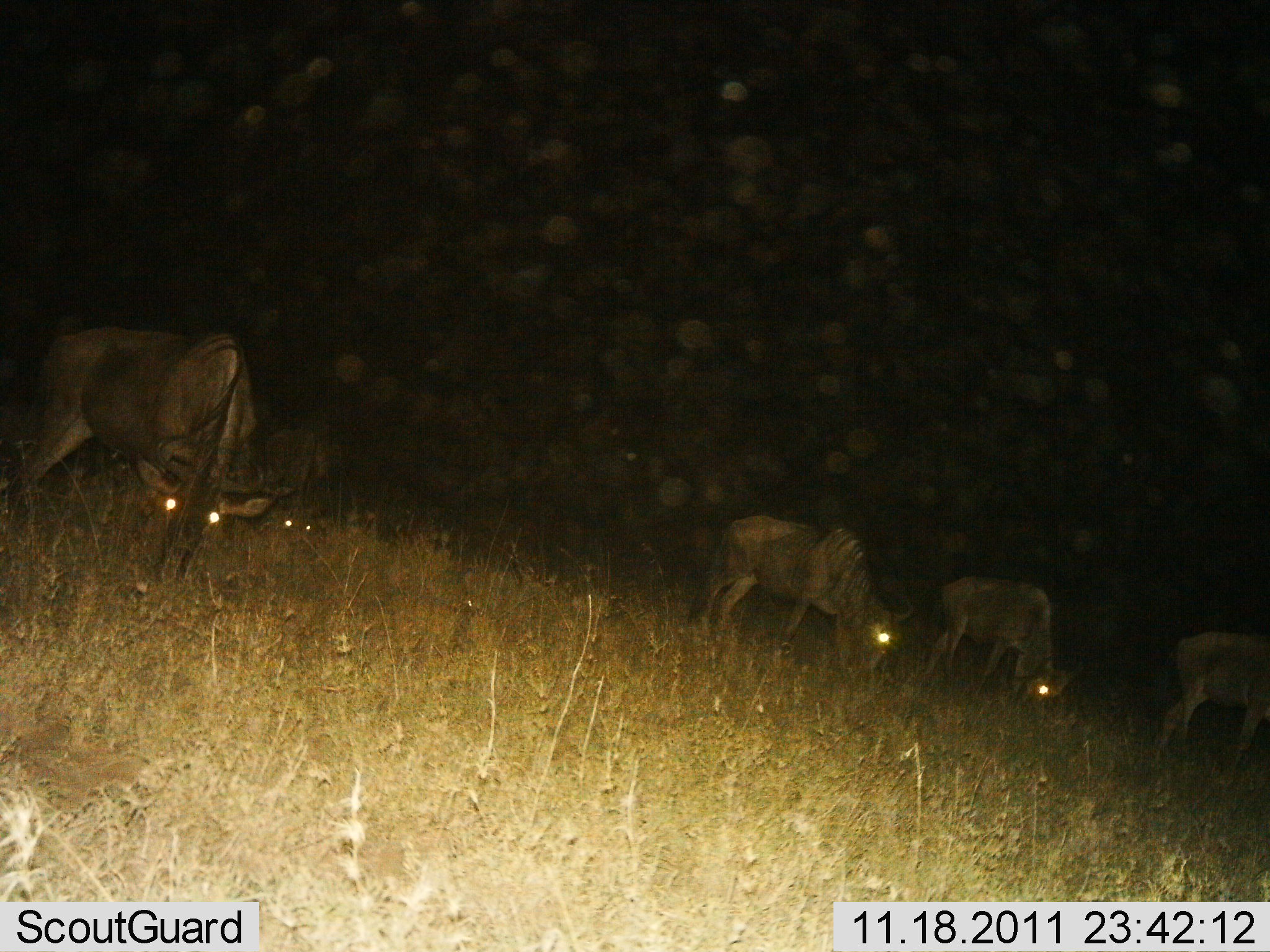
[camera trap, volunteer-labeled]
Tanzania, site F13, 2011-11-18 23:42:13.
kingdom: Animalia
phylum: Chordata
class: Mammalia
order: Artiodactyla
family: Bovidae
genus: Connochaetes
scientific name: Connochaetes taurinus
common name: blue wildebeest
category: wildebeest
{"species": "wildebeest (blue wildebeest) (Connochaetes taurinus)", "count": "4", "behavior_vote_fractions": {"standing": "14%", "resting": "0%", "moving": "0%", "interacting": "0%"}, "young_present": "0%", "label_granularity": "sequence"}